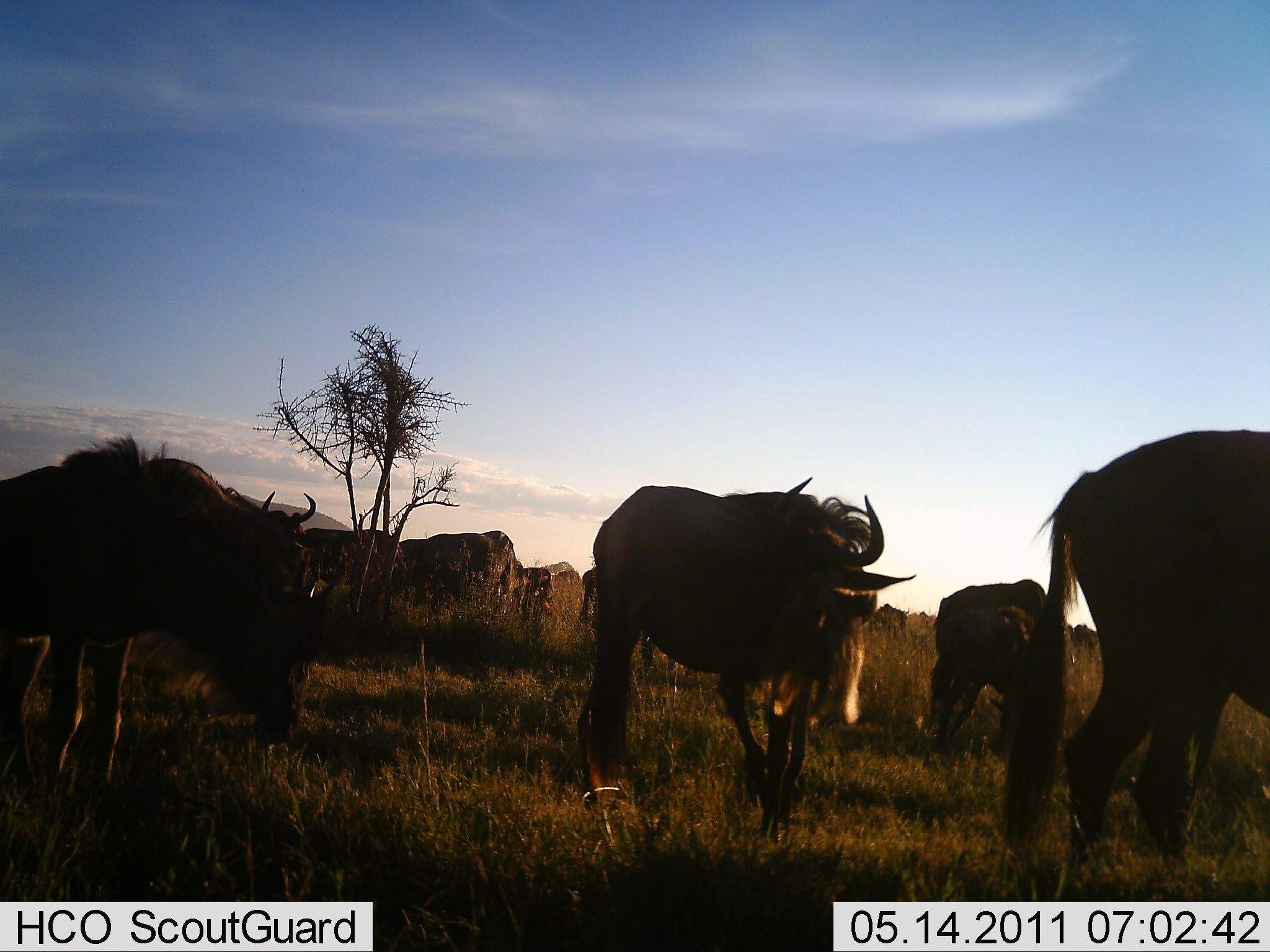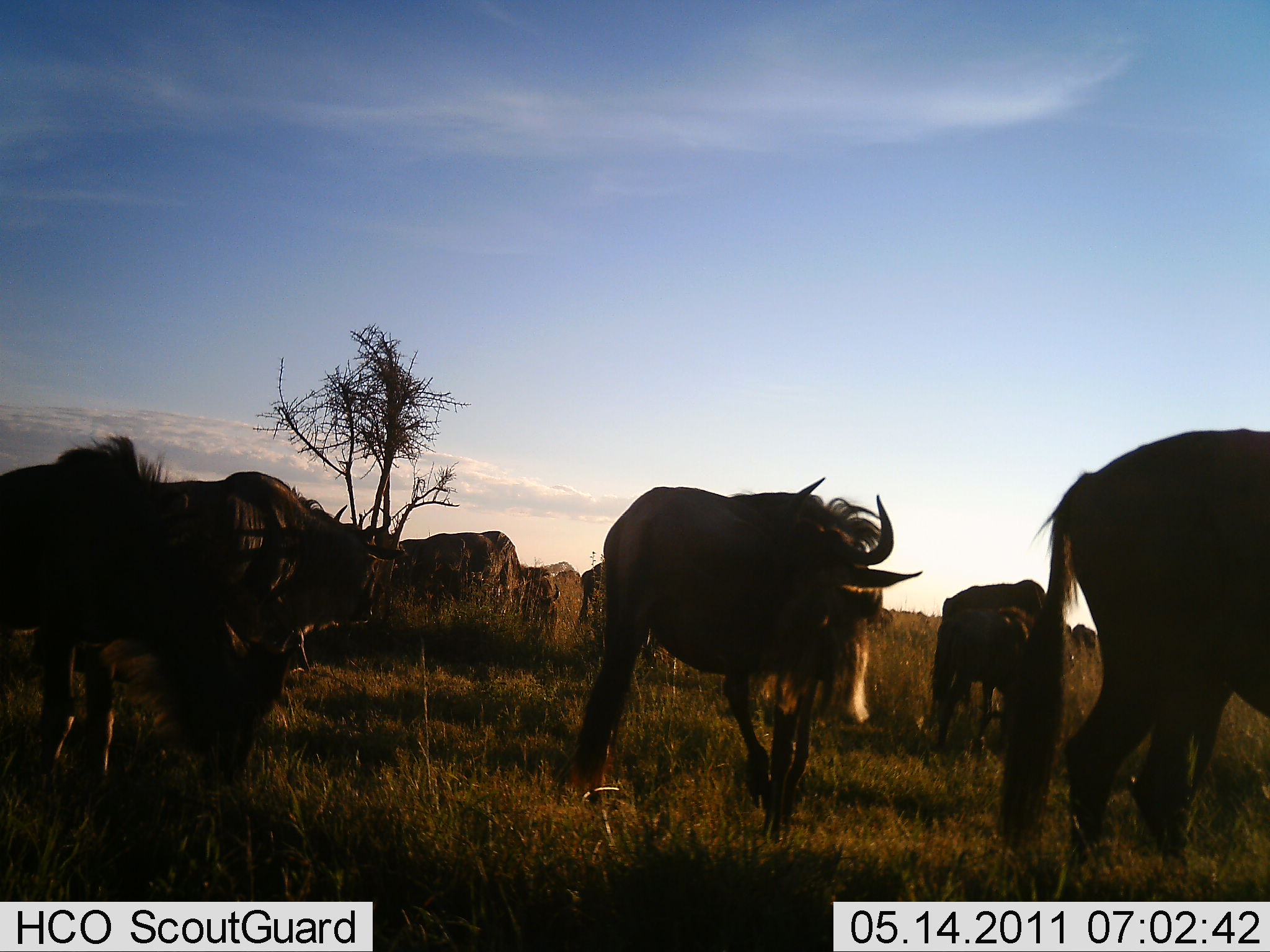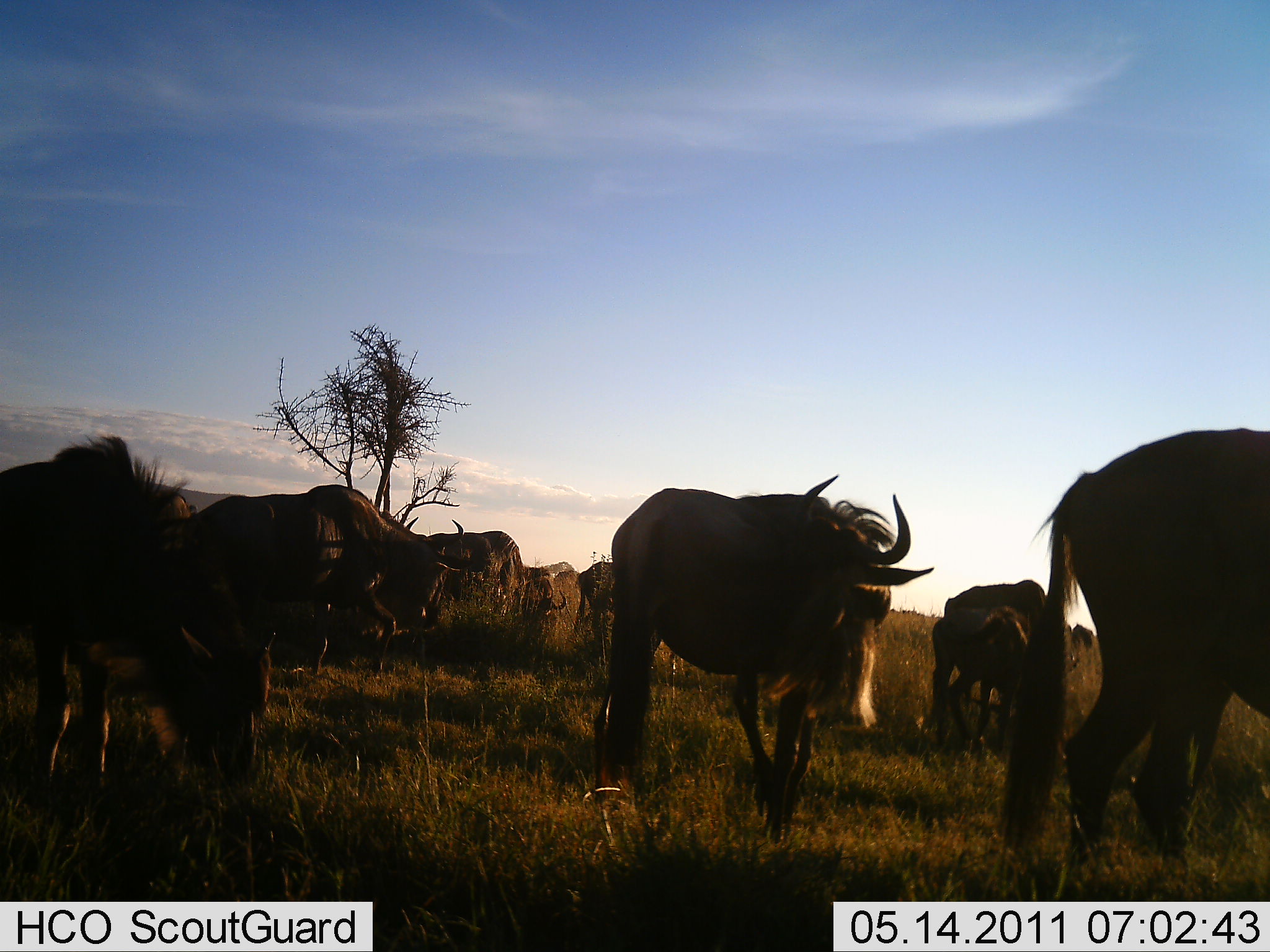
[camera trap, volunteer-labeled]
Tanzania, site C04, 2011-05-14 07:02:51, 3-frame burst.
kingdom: Animalia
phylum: Chordata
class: Mammalia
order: Artiodactyla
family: Bovidae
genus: Connochaetes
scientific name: Connochaetes taurinus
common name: blue wildebeest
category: wildebeest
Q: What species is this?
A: Wildebeest (blue wildebeest) (Connochaetes taurinus).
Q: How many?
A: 8.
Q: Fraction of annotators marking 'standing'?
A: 50%.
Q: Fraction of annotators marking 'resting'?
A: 17%.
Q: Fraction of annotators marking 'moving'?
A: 50%.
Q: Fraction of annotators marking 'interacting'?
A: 0%.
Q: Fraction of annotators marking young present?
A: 8%.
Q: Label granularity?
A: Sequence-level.